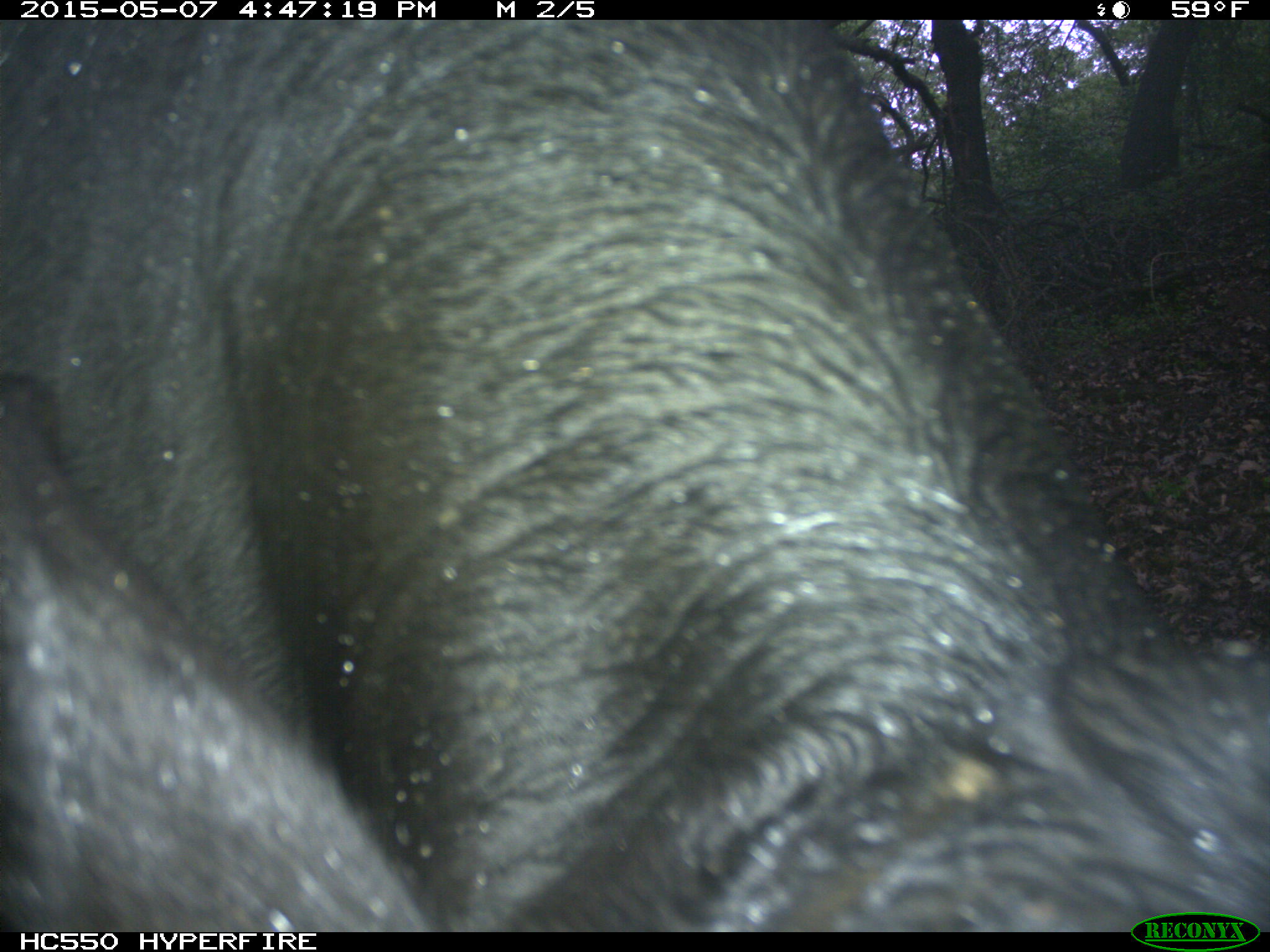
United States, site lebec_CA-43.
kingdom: Animalia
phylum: Chordata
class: Mammalia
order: Artiodactyla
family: Bovidae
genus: Bos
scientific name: Bos taurus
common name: domestic cow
Bos taurus (domestic cow).